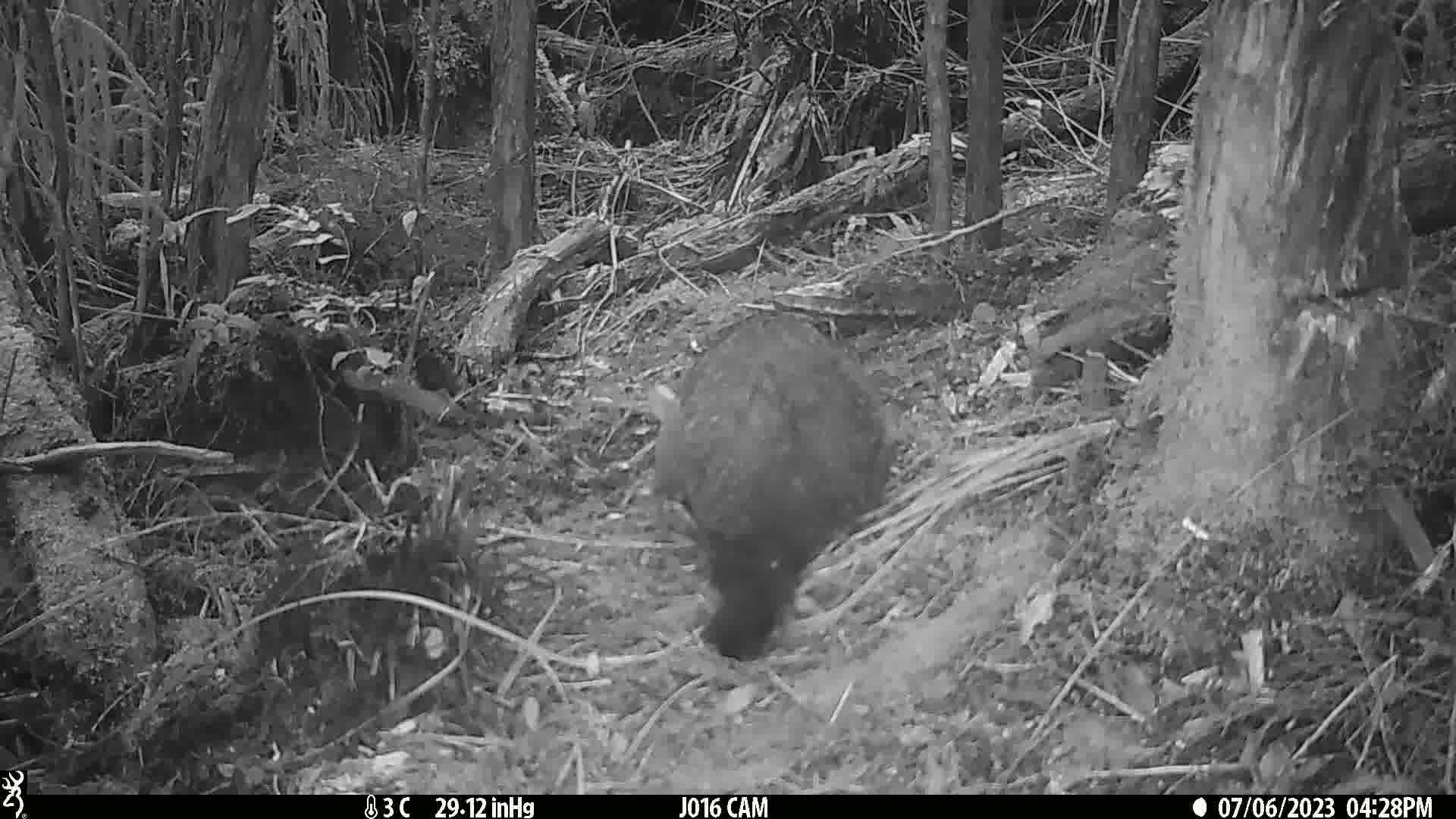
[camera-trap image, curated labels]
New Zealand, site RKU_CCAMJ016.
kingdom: Animalia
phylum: Chordata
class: Mammalia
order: Diprotodontia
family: Phalangeridae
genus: Trichosurus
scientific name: Trichosurus vulpecula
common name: common brushtail possum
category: possum